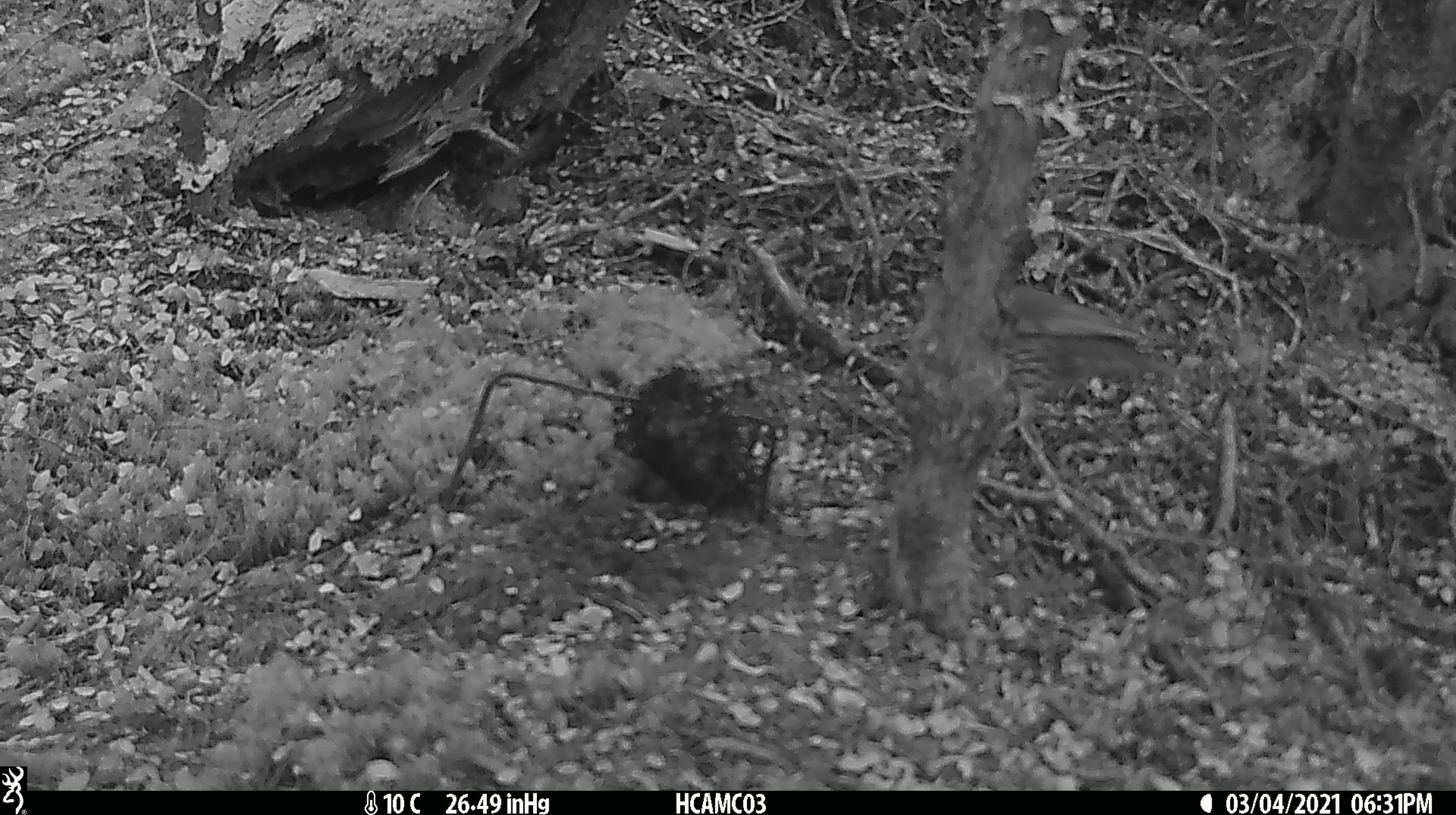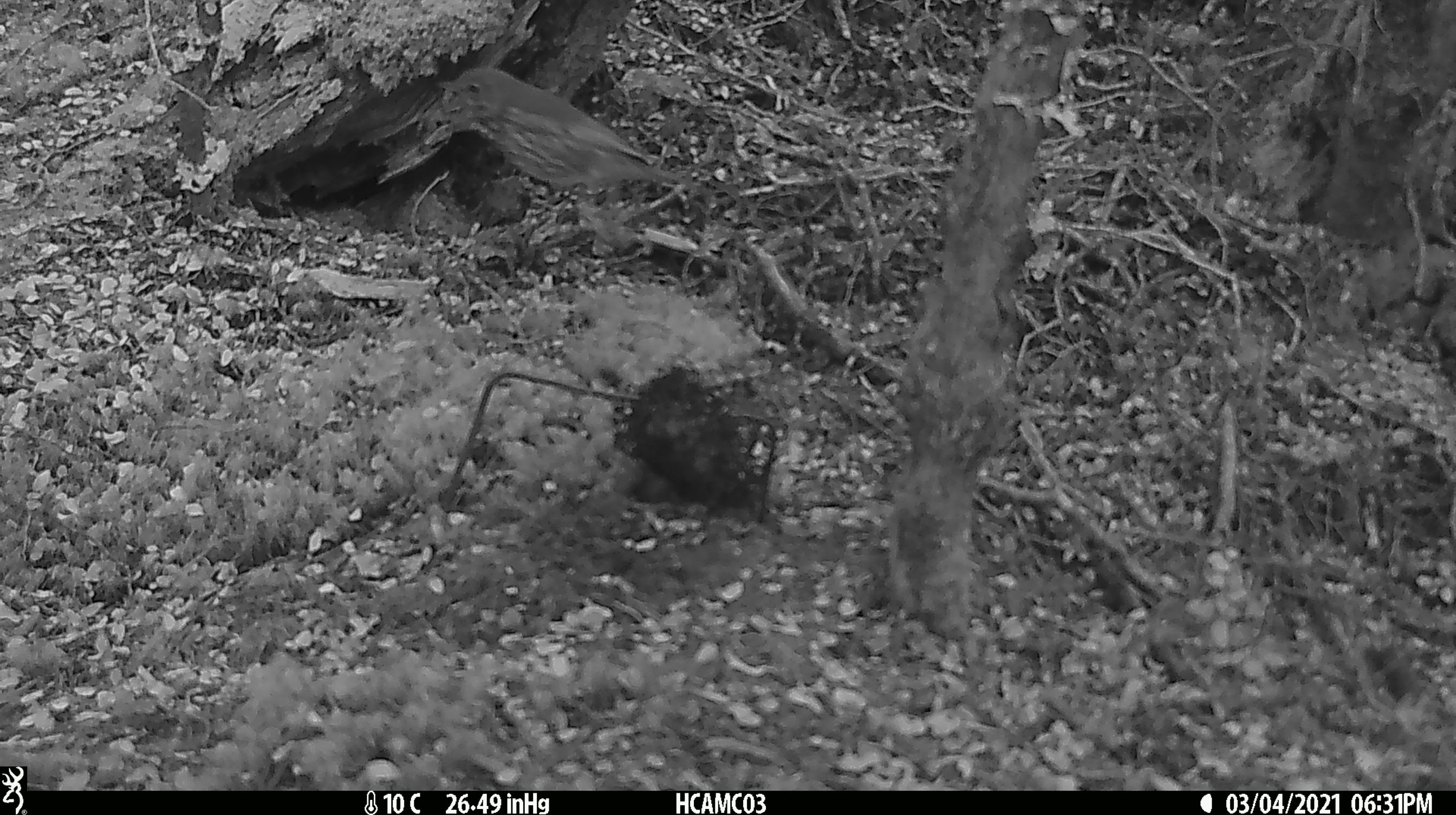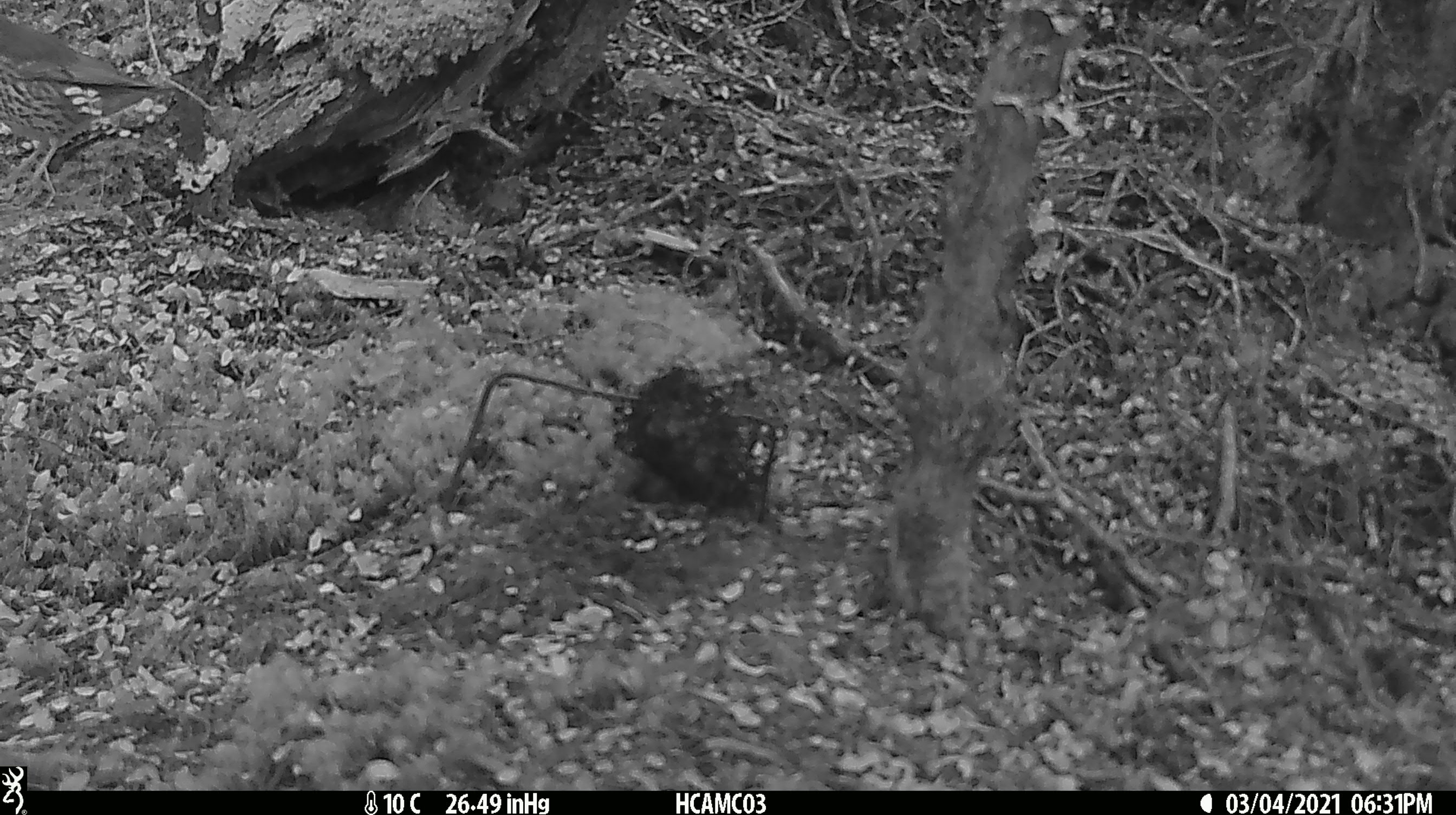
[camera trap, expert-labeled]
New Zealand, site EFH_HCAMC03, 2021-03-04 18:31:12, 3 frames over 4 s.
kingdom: Animalia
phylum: Chordata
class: Aves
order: Passeriformes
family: Turdidae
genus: Turdus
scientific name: Turdus philomelos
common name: song thrush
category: thrush